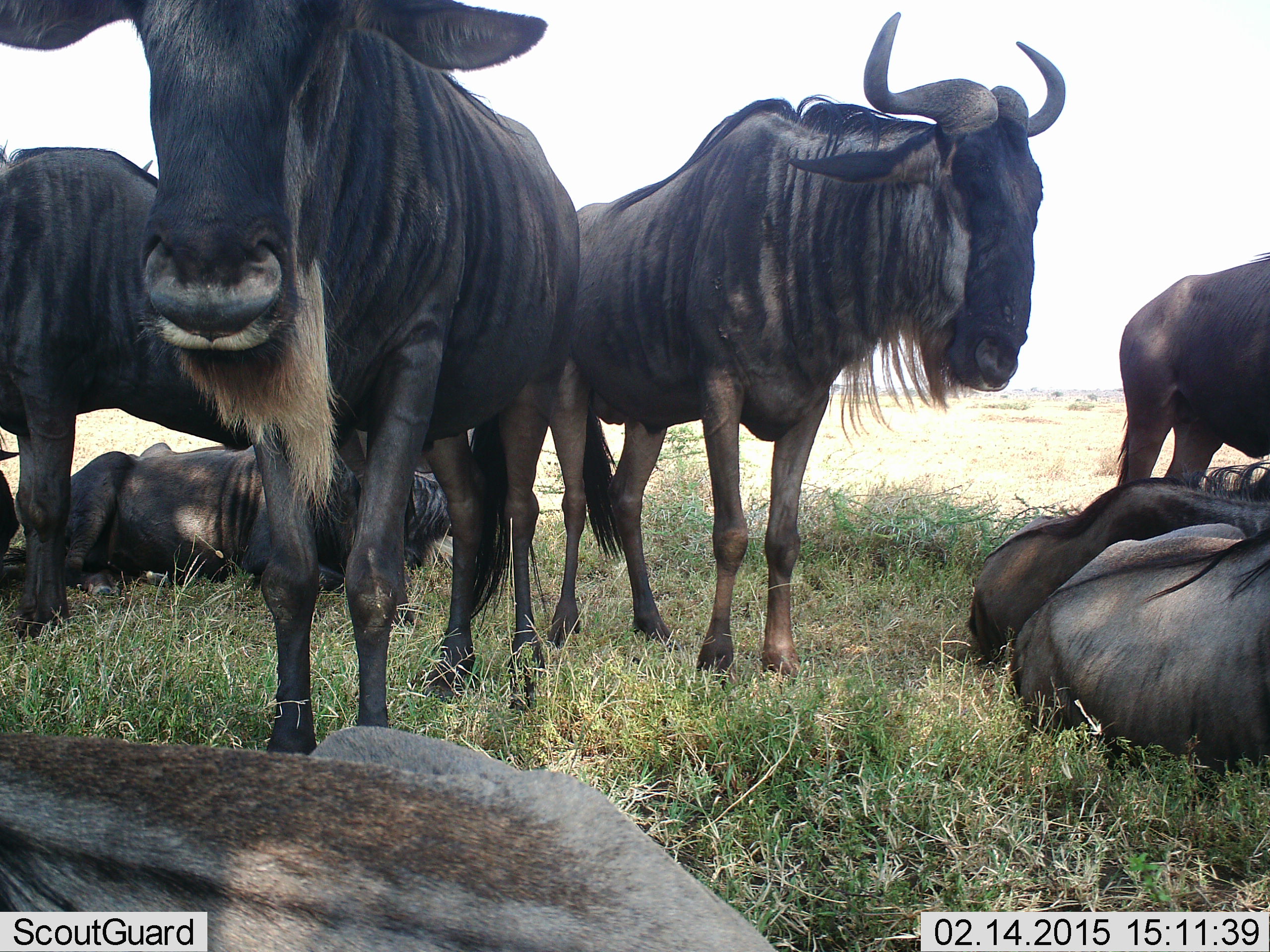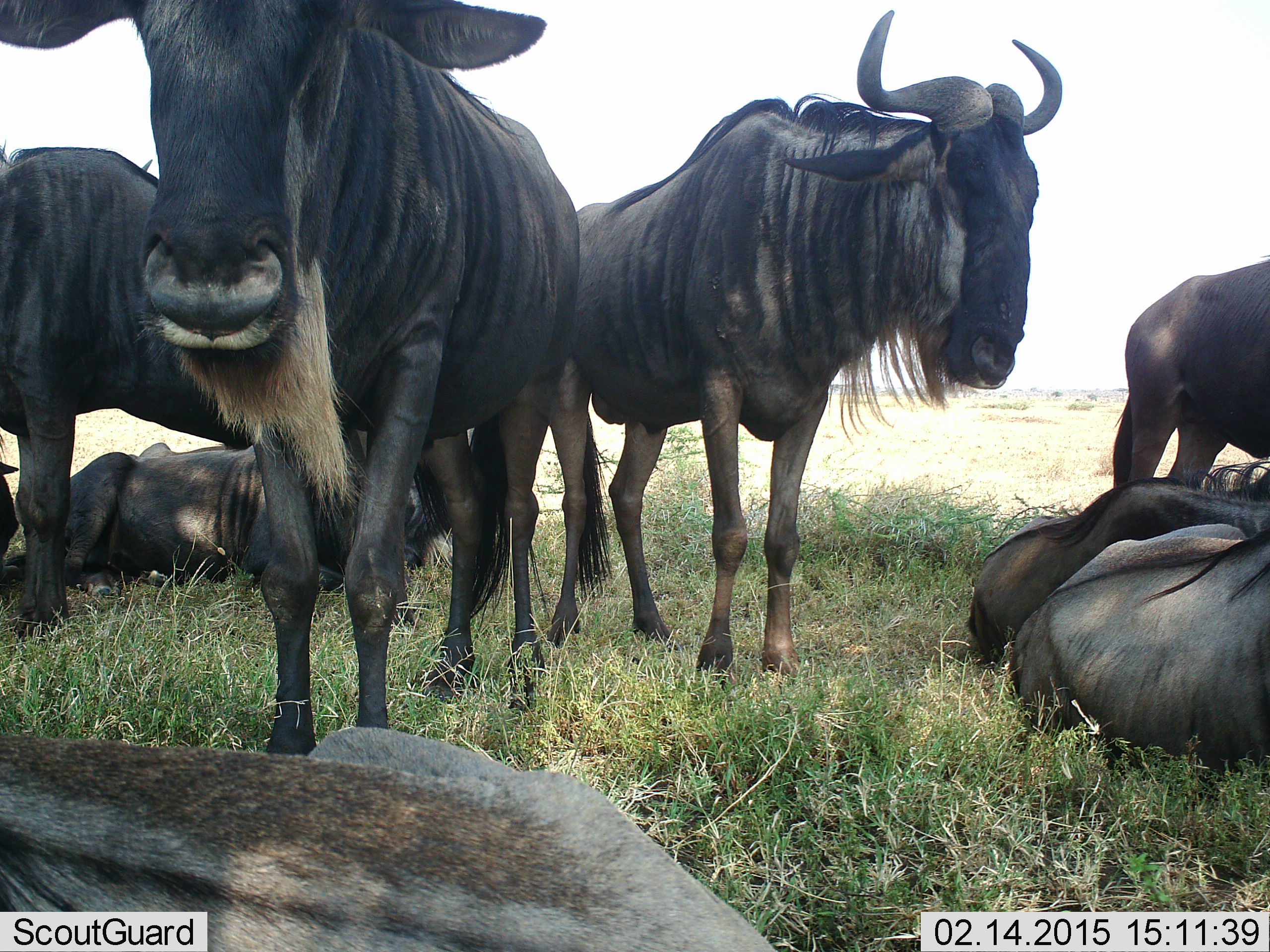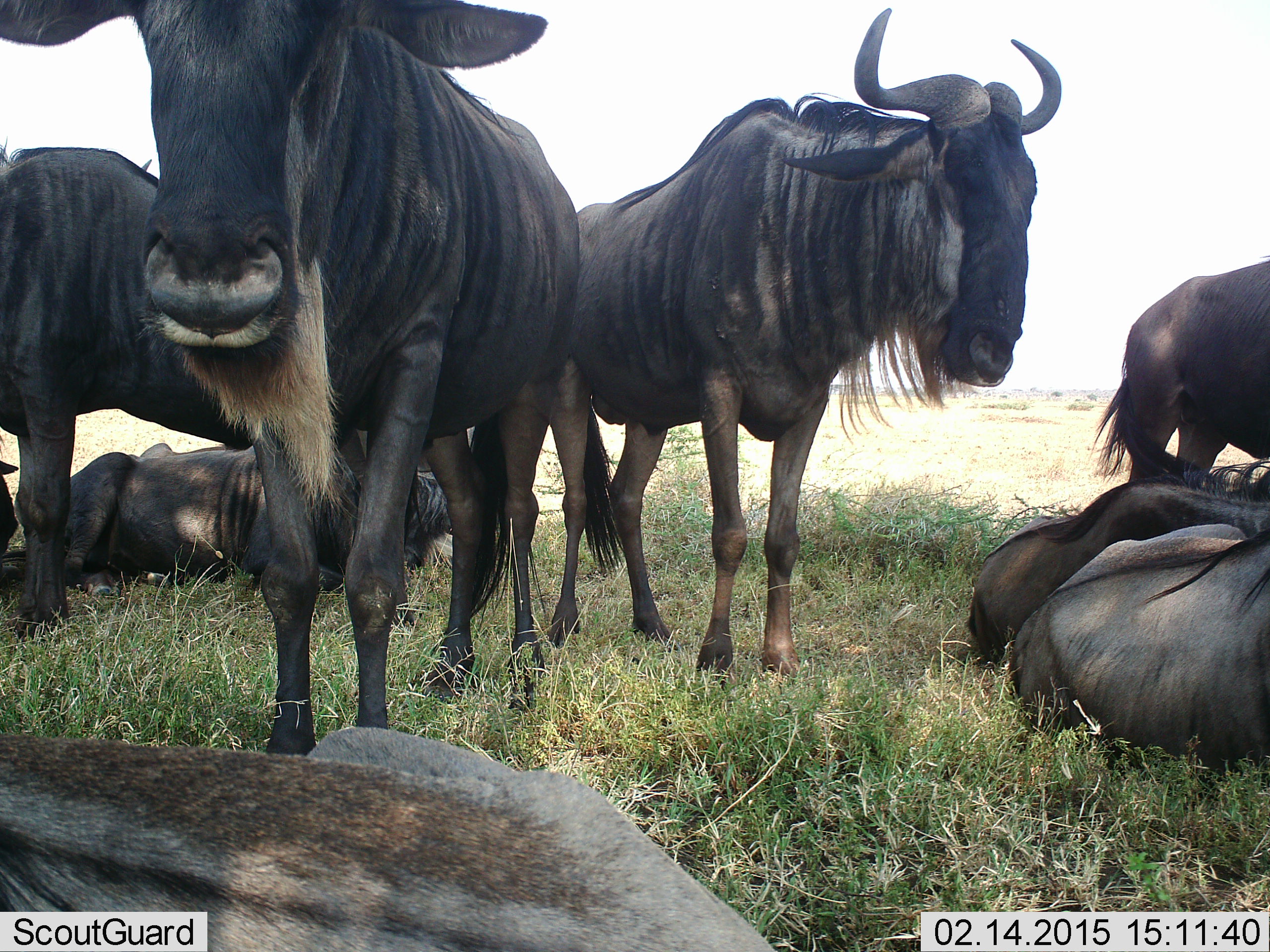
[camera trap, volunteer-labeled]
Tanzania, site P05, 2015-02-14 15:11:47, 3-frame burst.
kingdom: Animalia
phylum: Chordata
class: Mammalia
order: Artiodactyla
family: Bovidae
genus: Connochaetes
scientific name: Connochaetes taurinus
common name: blue wildebeest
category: wildebeest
Wildebeest (blue wildebeest) (Connochaetes taurinus), count 8. Behavior (volunteer vote fractions): standing 90%, resting 90%, moving 0%, interacting 10%. Young present (vote fraction): 0%. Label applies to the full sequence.